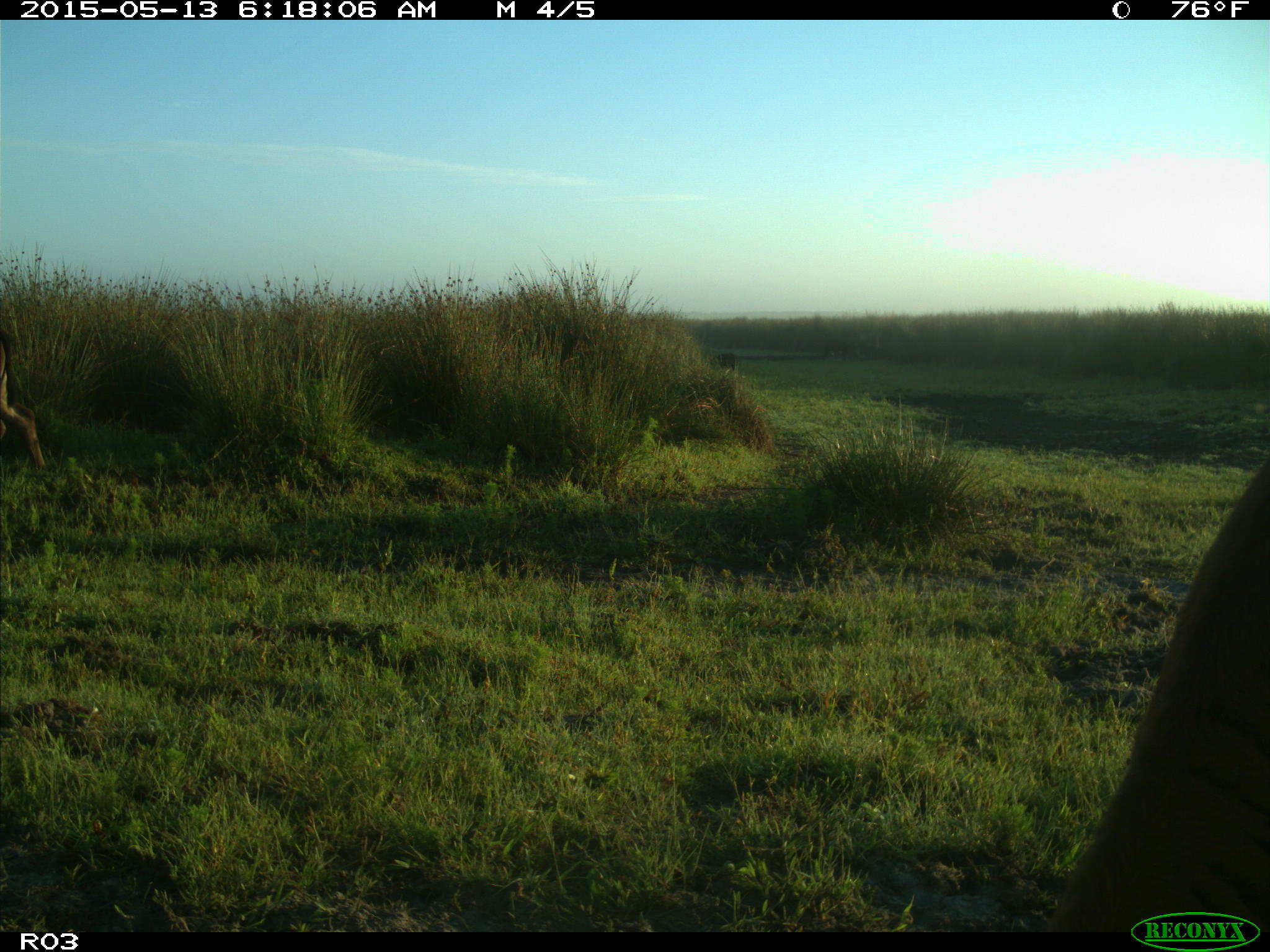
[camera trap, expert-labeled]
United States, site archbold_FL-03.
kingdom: Animalia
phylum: Chordata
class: Mammalia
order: Artiodactyla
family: Bovidae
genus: Bos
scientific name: Bos taurus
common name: domestic cow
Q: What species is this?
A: Bos taurus (domestic cow).